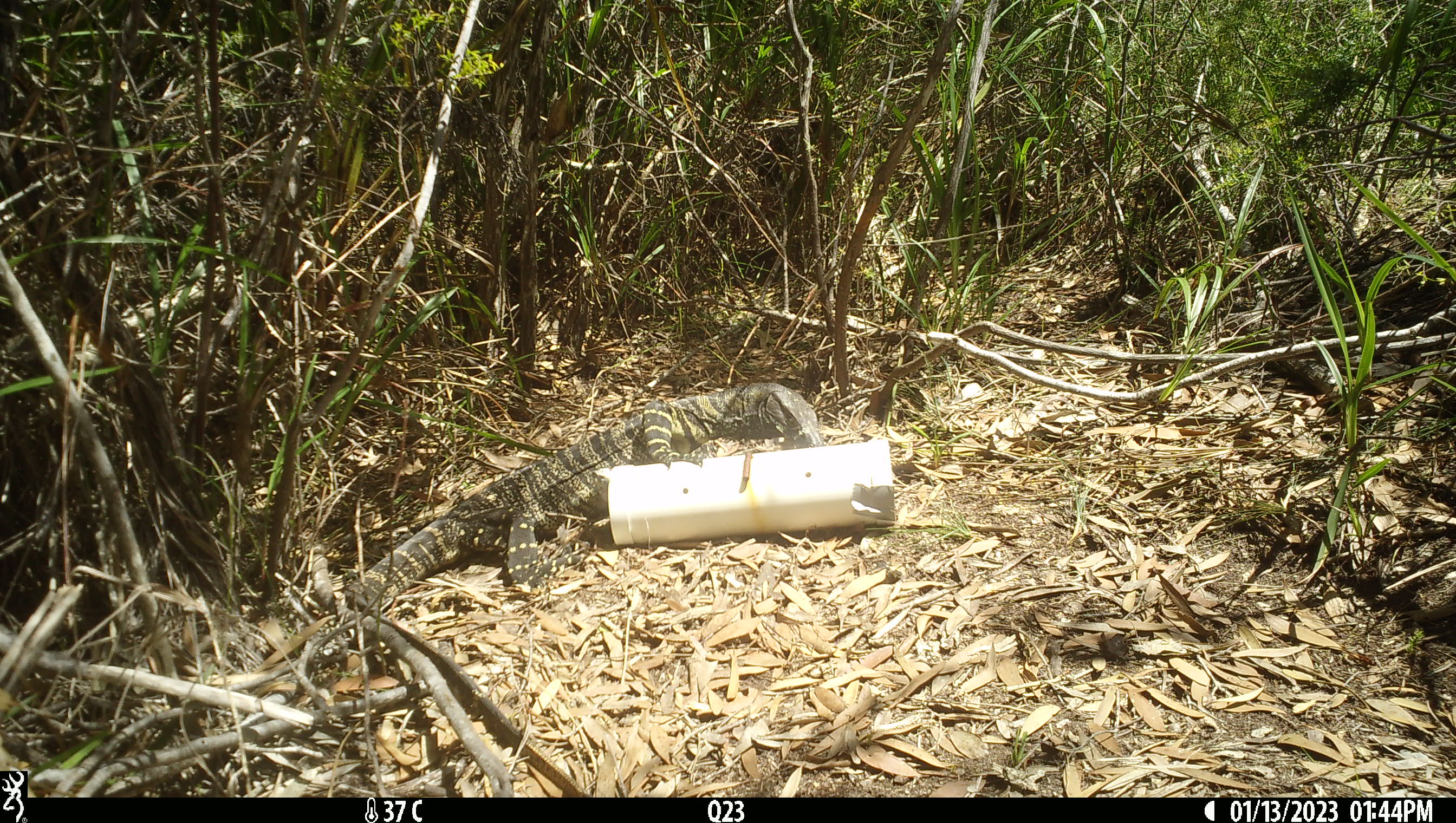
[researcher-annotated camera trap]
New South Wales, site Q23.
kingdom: Animalia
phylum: Chordata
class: Reptilia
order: Squamata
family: Varanidae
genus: Varanus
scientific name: Varanus varius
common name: lace monitor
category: goanna